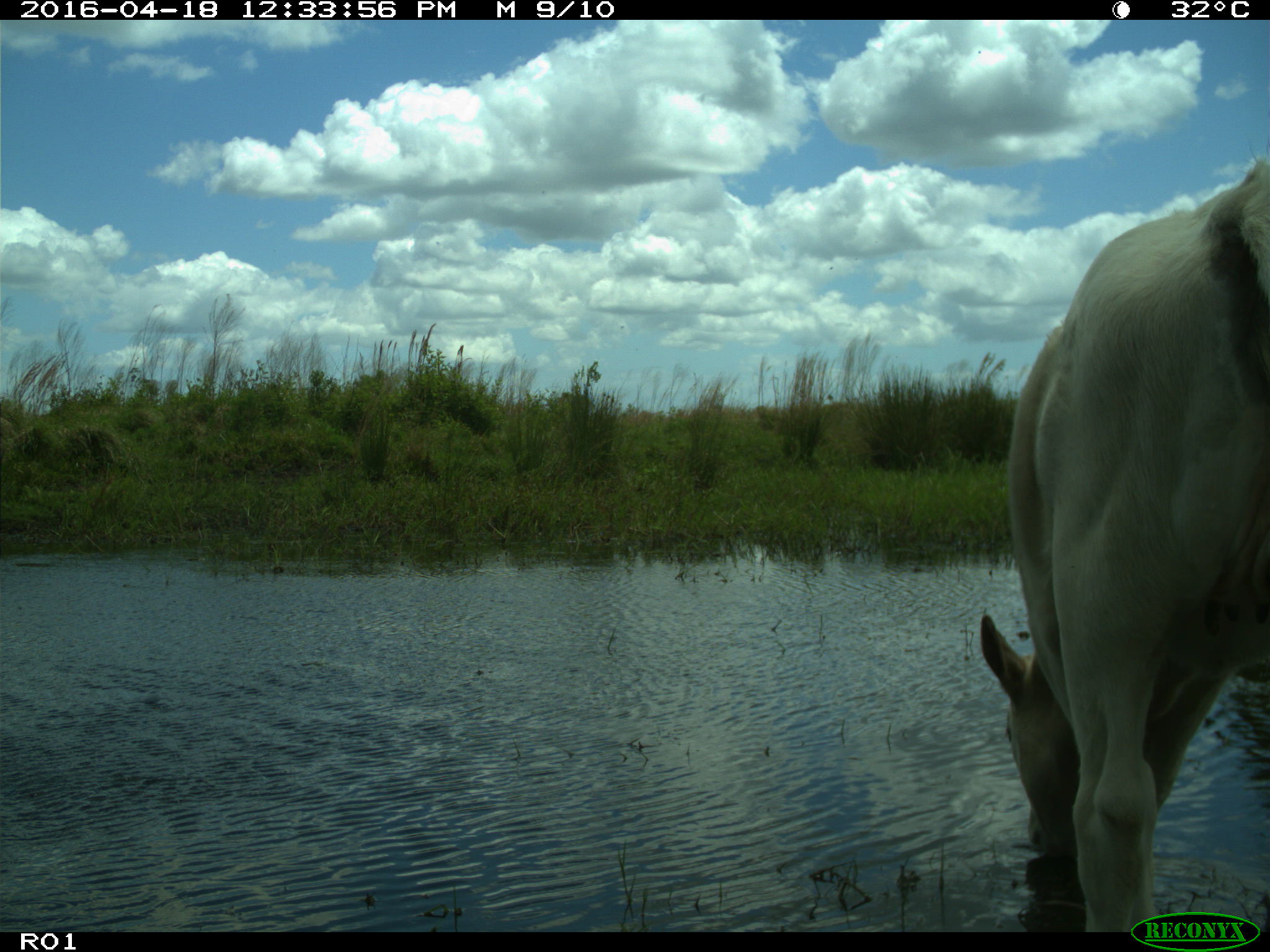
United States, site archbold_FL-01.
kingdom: Animalia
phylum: Chordata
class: Mammalia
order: Artiodactyla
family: Bovidae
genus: Bos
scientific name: Bos taurus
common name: domestic cow